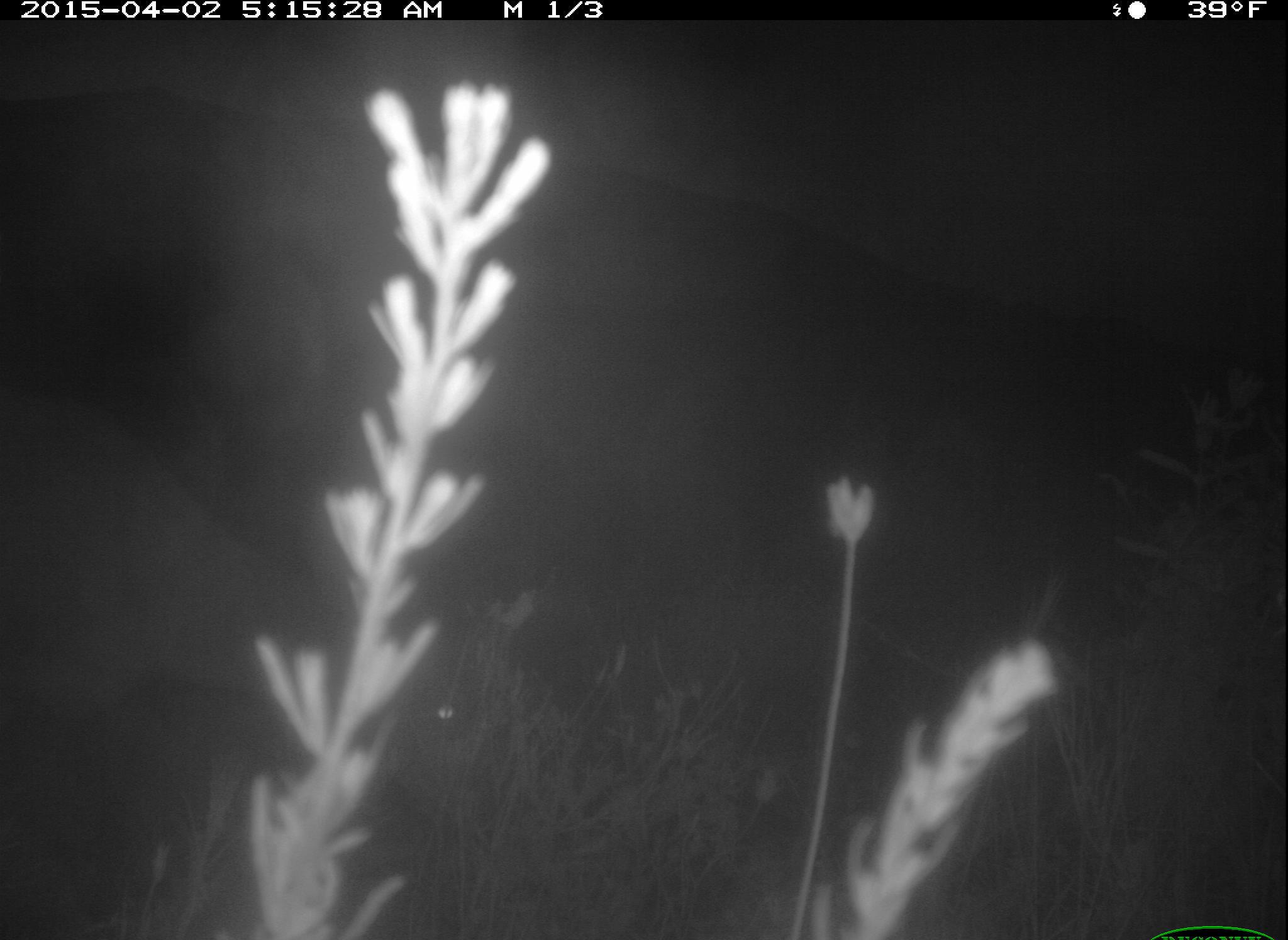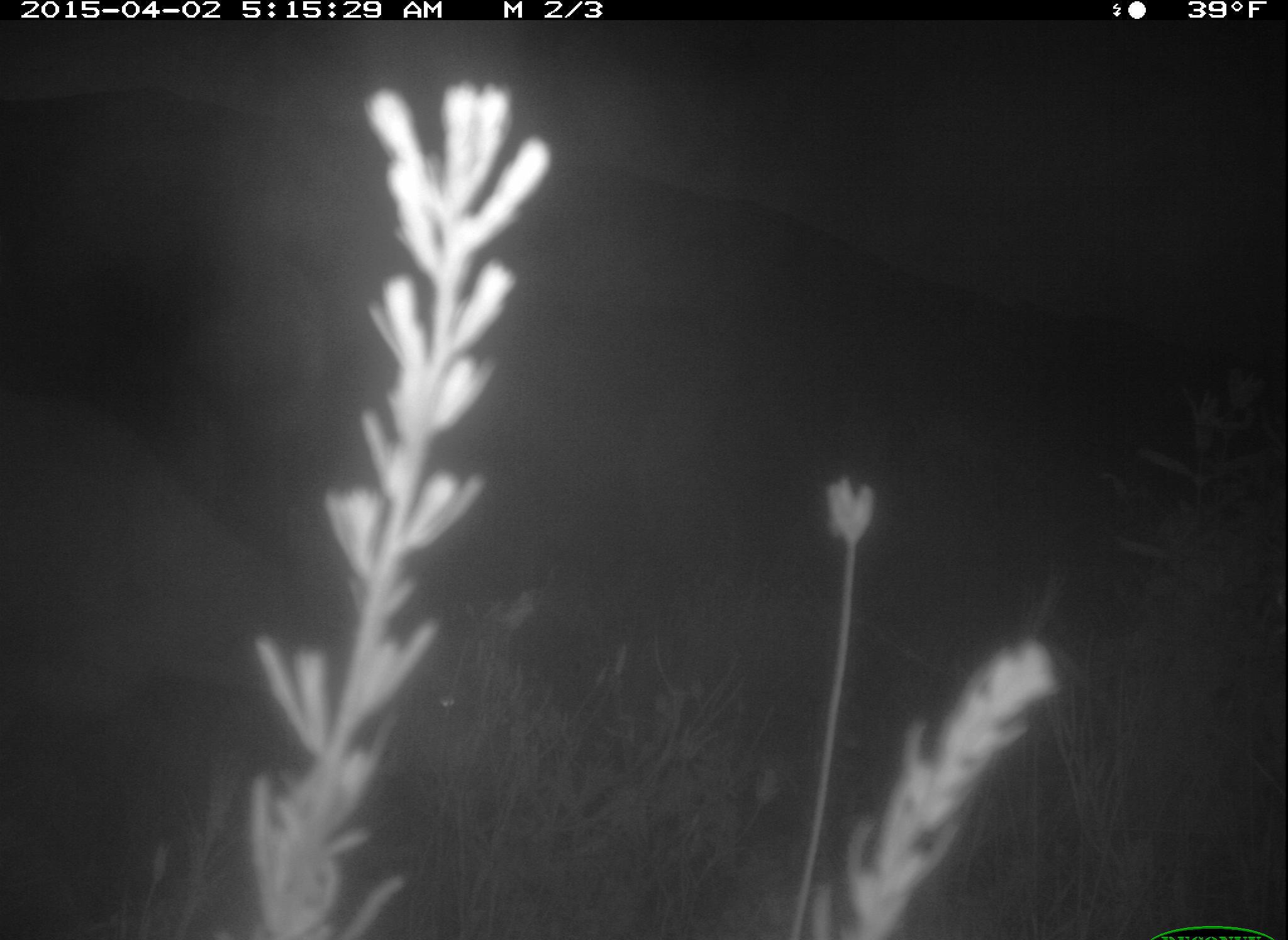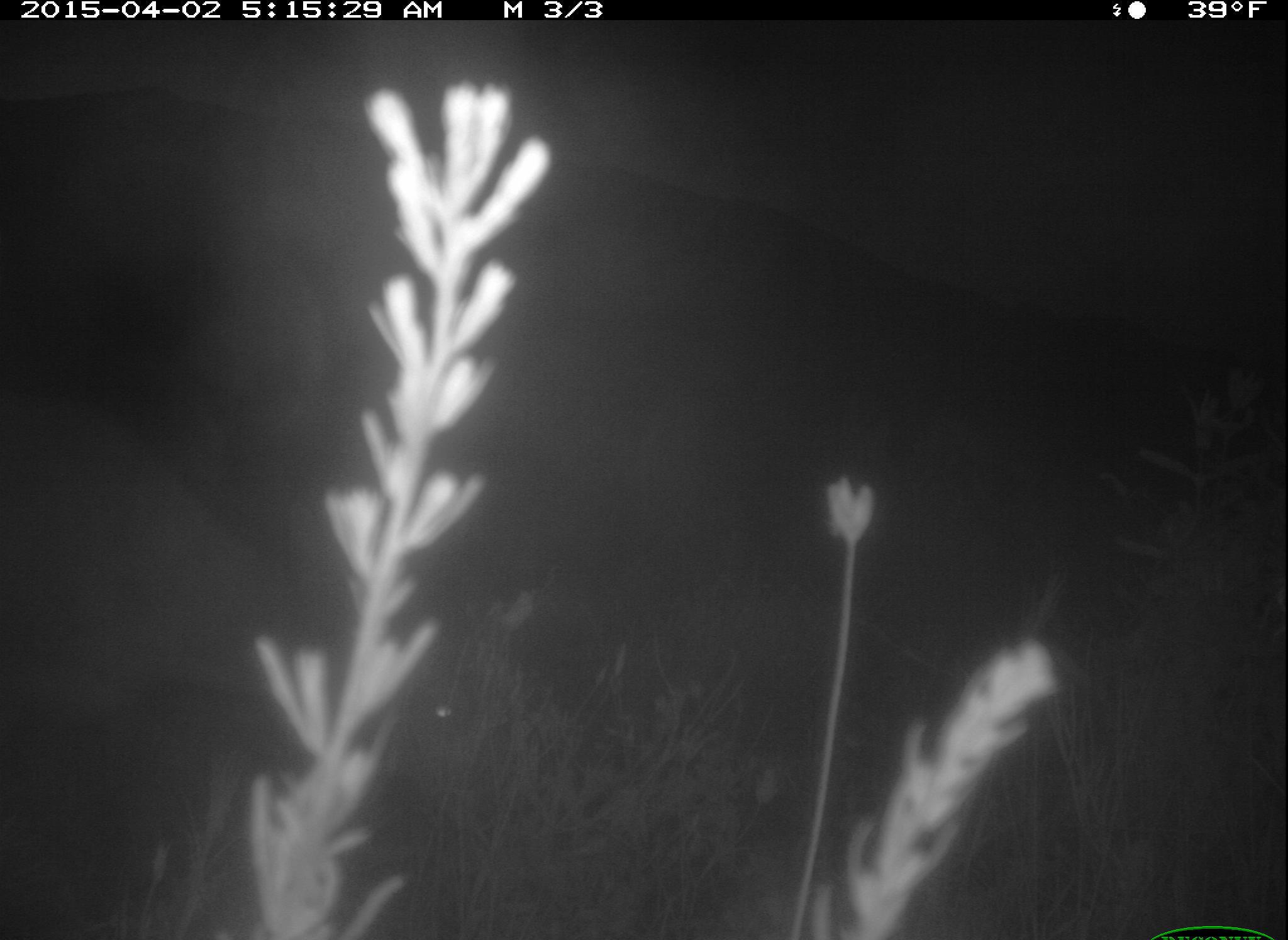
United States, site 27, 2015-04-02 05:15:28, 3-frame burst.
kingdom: Animalia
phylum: Chordata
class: Mammalia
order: Artiodactyla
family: Cervidae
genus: Odocoileus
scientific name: Odocoileus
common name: deer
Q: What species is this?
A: Deer (Odocoileus).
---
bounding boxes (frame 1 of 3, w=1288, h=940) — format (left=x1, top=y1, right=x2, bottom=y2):
deer: (left=0, top=389, right=470, bottom=813)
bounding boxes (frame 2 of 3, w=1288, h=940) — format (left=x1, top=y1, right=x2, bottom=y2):
deer: (left=0, top=389, right=492, bottom=938)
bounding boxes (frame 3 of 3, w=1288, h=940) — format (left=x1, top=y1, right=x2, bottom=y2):
deer: (left=0, top=395, right=468, bottom=935)